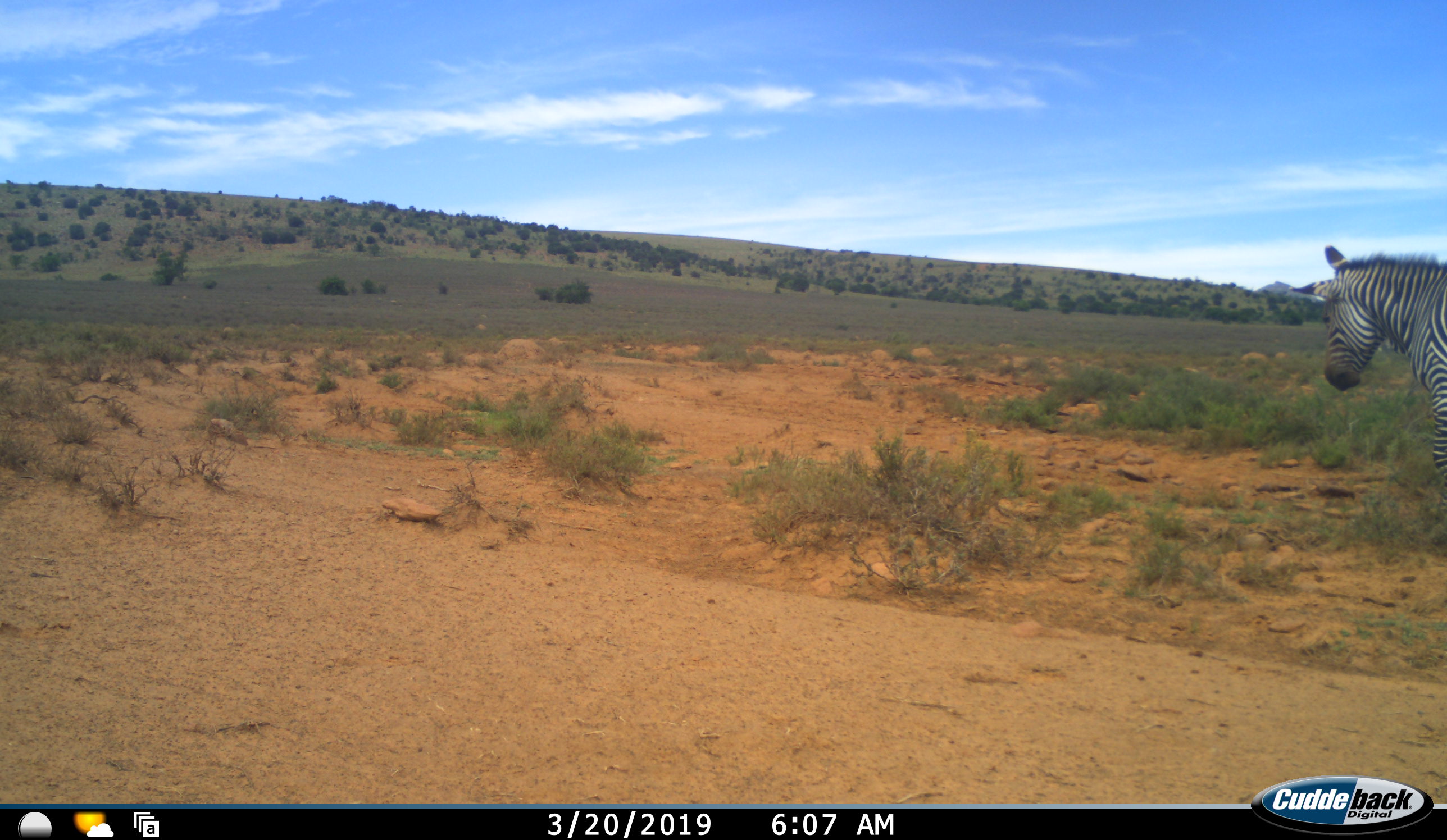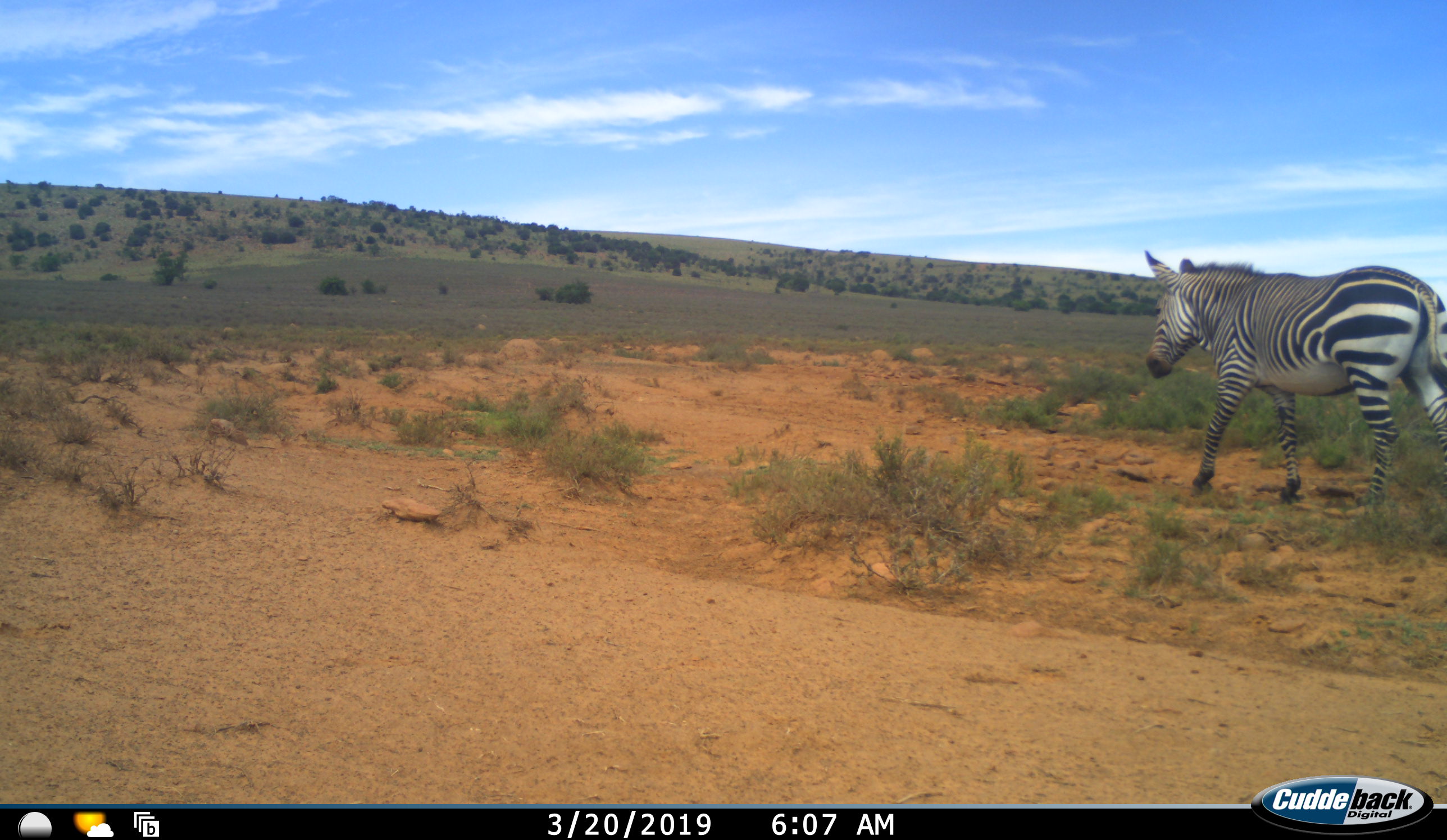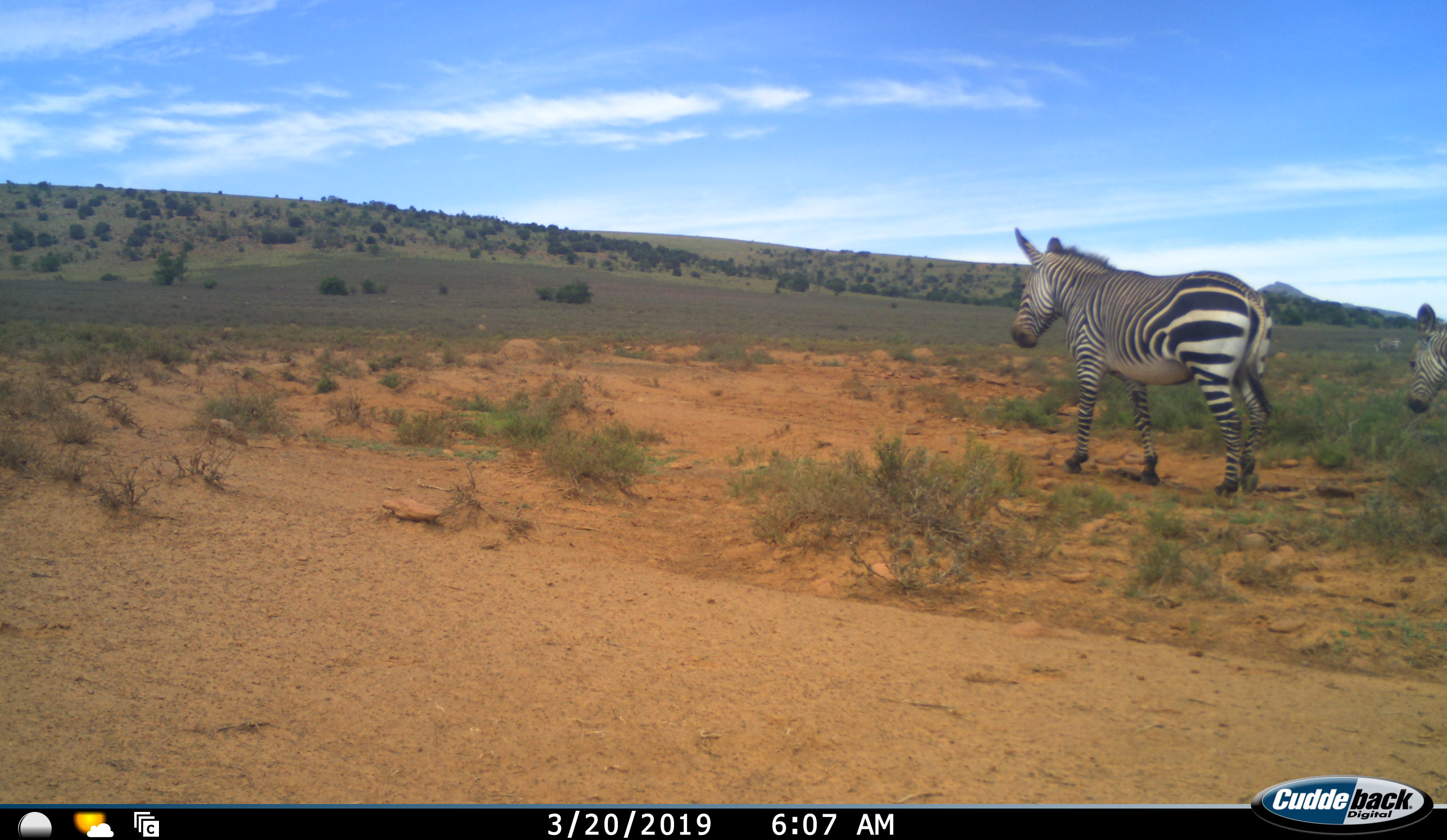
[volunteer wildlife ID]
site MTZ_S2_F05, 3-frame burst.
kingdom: Animalia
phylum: Chordata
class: Mammalia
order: Perissodactyla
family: Equidae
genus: Equus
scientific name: Equus zebra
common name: mountain zebra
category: zebramountain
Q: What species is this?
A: Zebramountain (mountain zebra) (Equus zebra).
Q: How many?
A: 2.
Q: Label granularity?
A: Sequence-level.